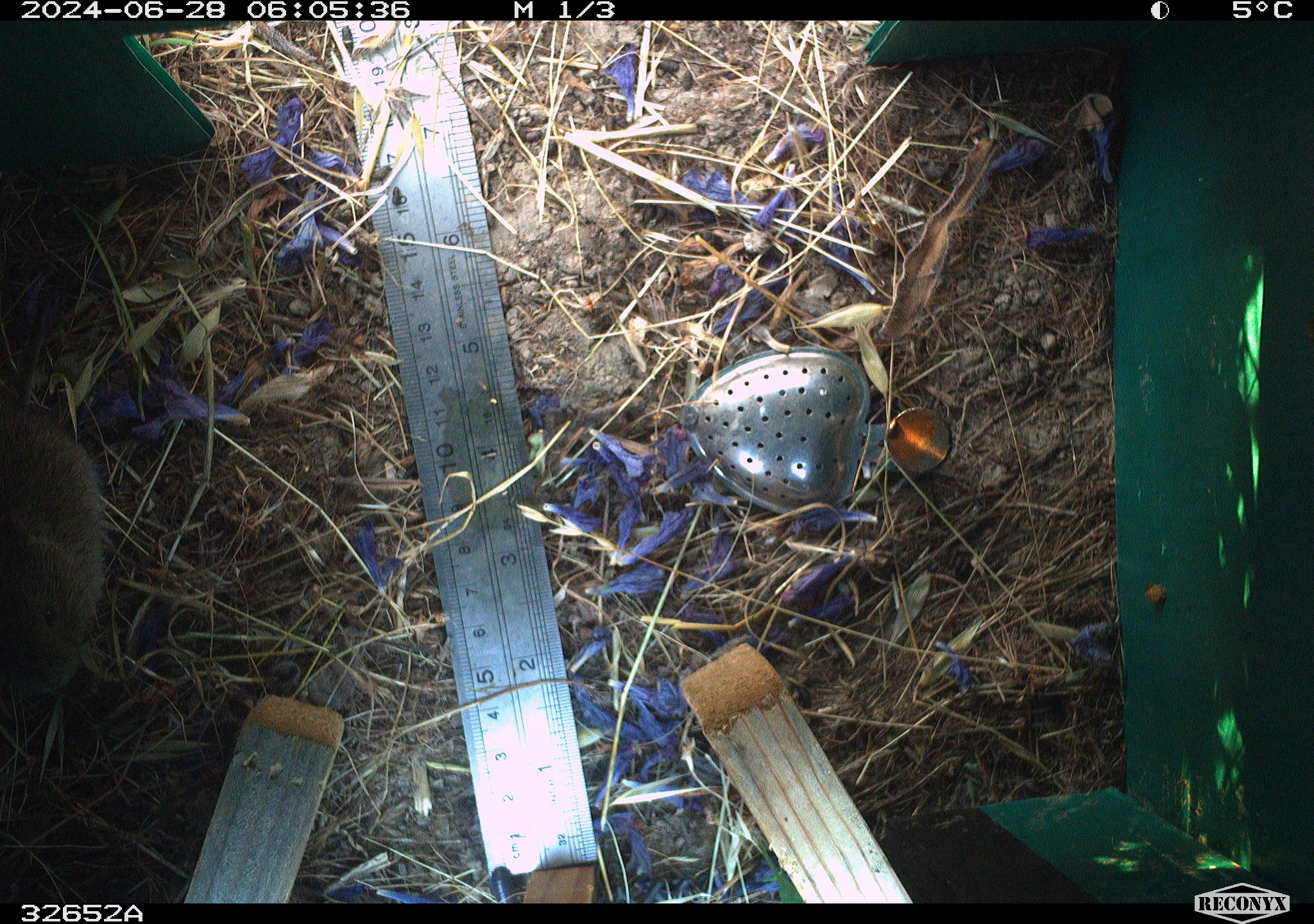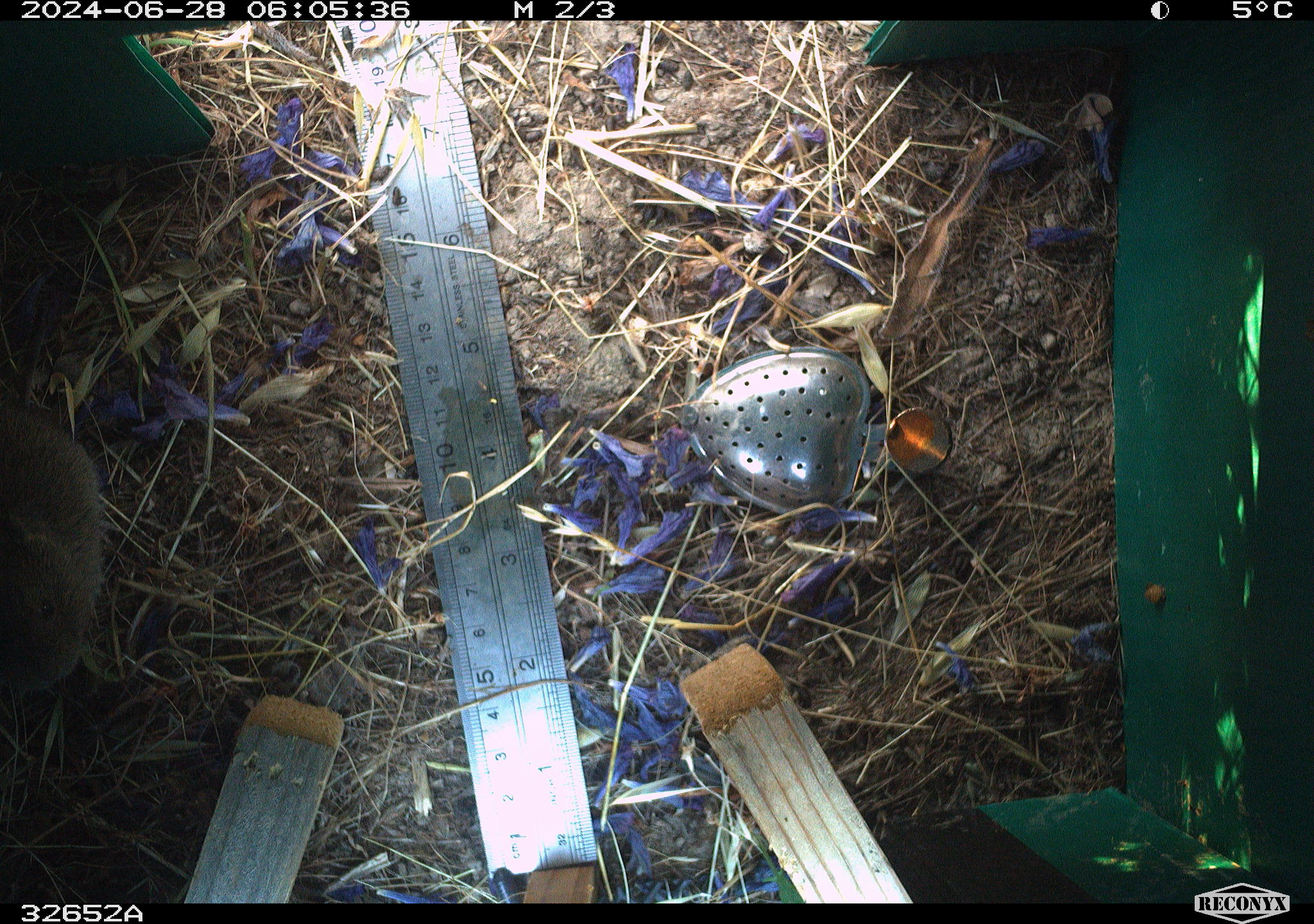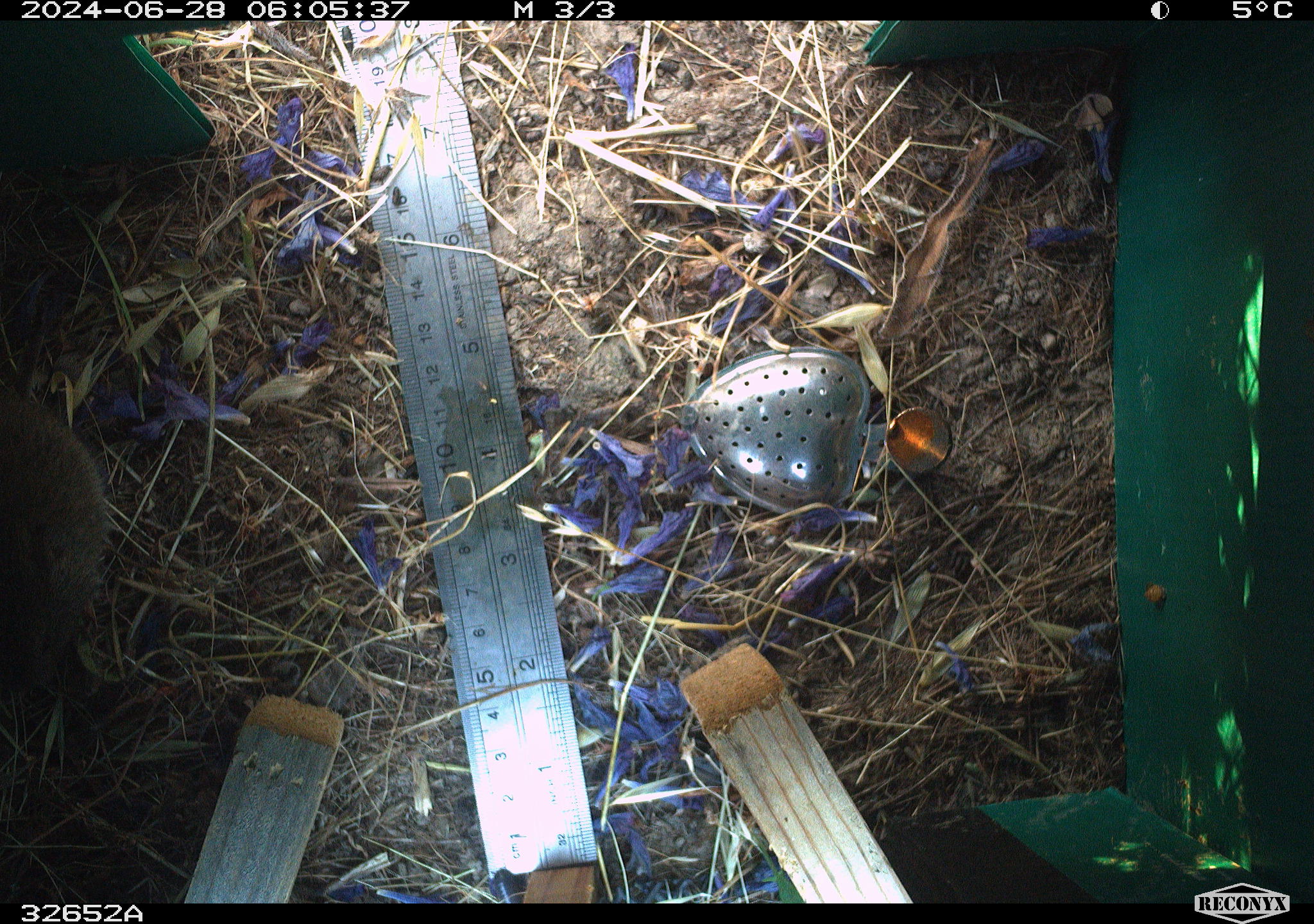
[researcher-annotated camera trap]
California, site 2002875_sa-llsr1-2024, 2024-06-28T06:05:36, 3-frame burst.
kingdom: Animalia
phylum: Chordata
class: Mammalia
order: Rodentia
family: Cricetidae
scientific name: Arvicolinae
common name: voles, lemmings, and muskrats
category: arvicolinae subfamily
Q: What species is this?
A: Arvicolinae subfamily (voles, lemmings, and muskrats) (Arvicolinae).